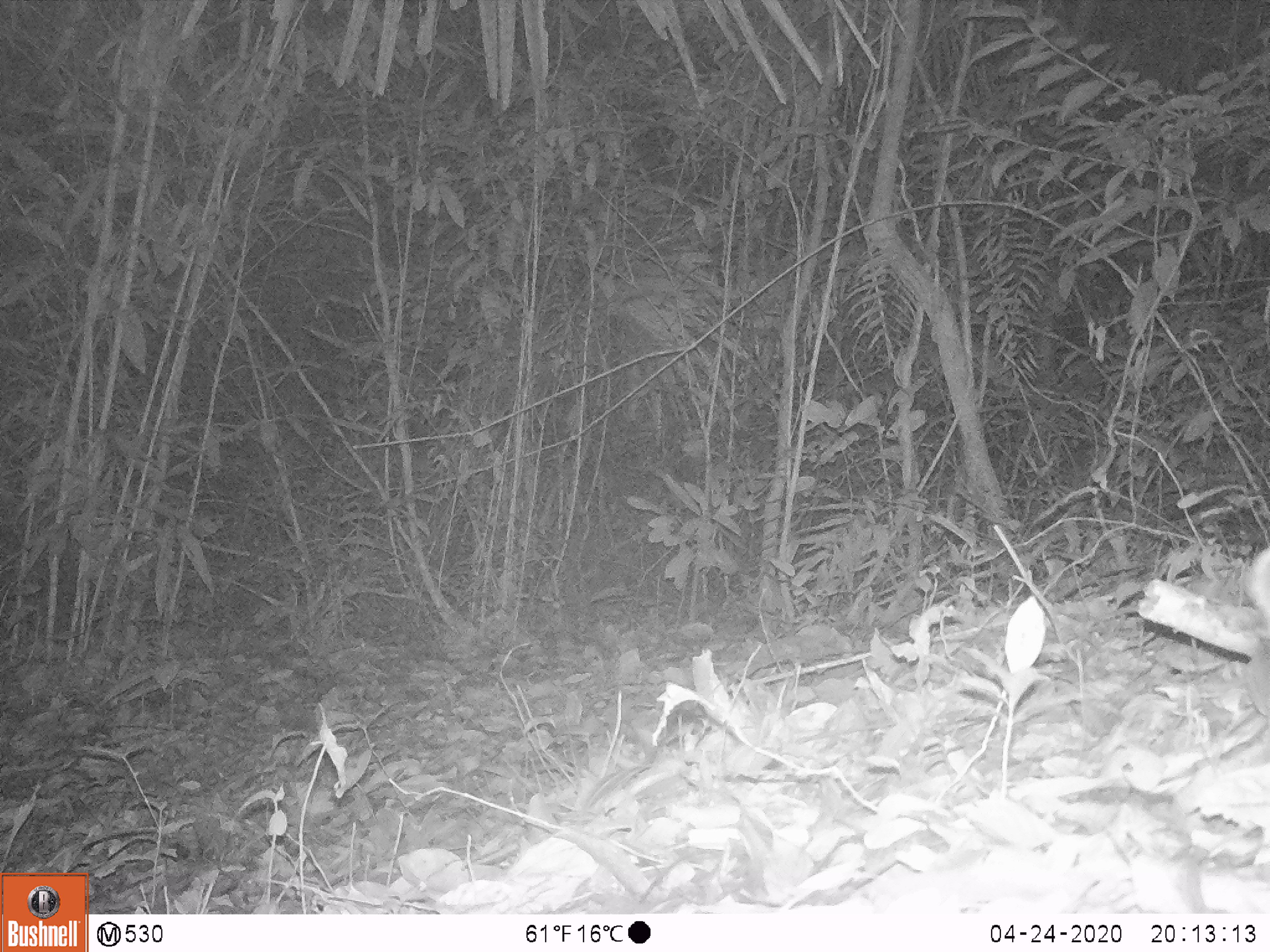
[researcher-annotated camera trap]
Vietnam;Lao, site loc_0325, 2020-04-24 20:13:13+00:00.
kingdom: Animalia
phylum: Chordata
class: Mammalia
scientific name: Mammalia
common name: mammal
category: unidentified small mammal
Unidentified small mammal (mammal) (Mammalia). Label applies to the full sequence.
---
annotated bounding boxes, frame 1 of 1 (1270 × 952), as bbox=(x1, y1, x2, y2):
unidentified small mammal: bbox=(1155, 632, 1270, 789)